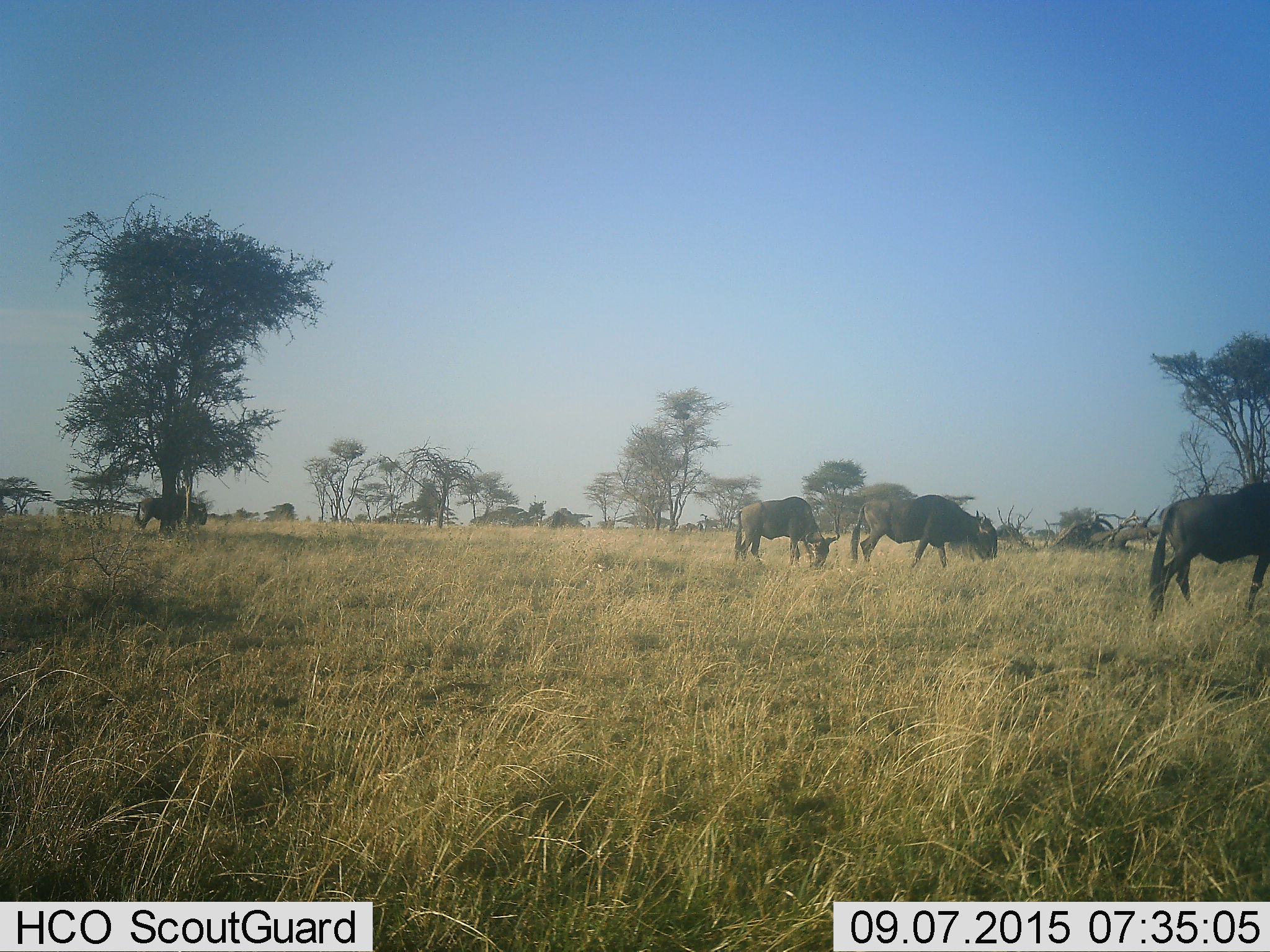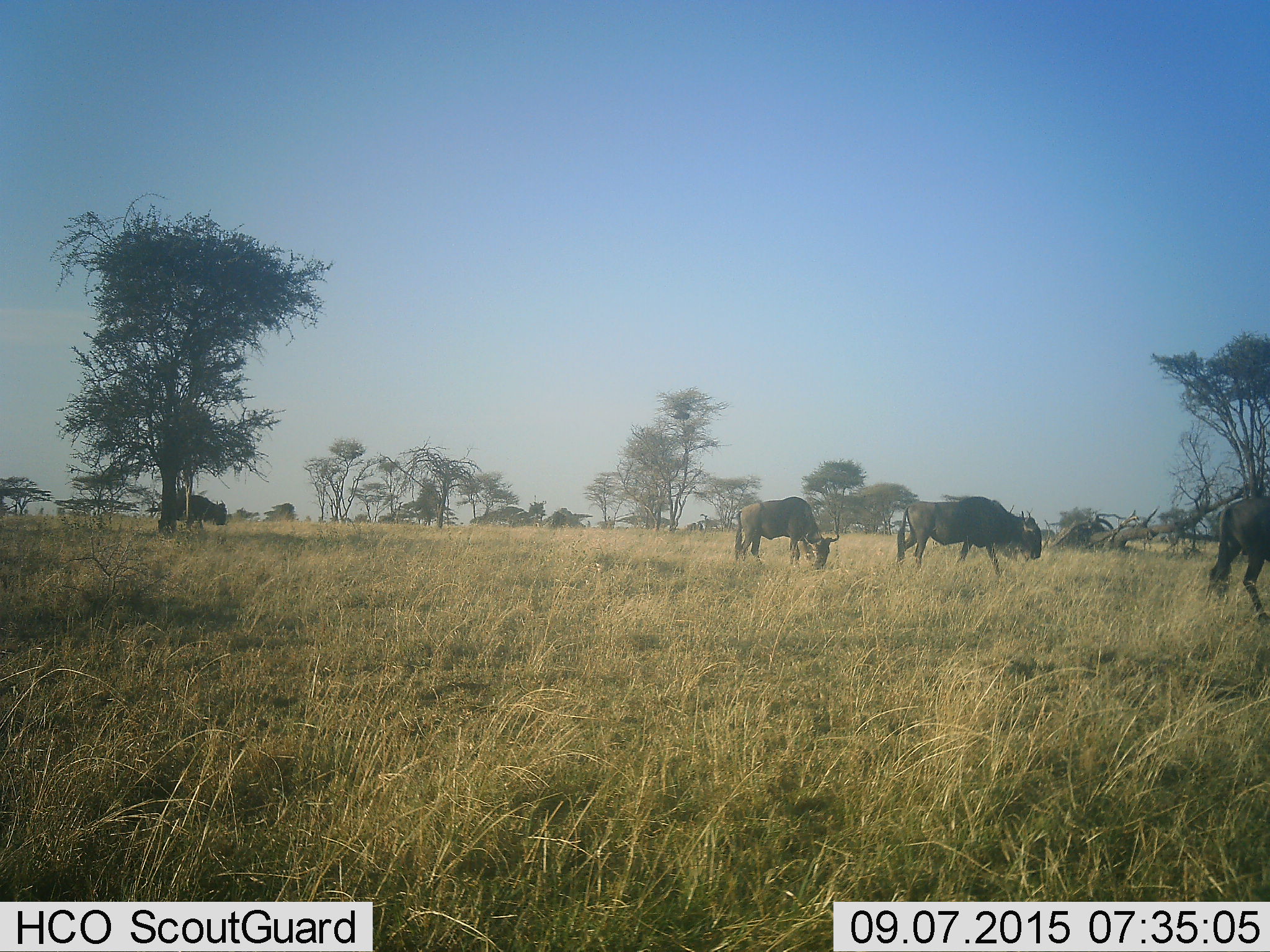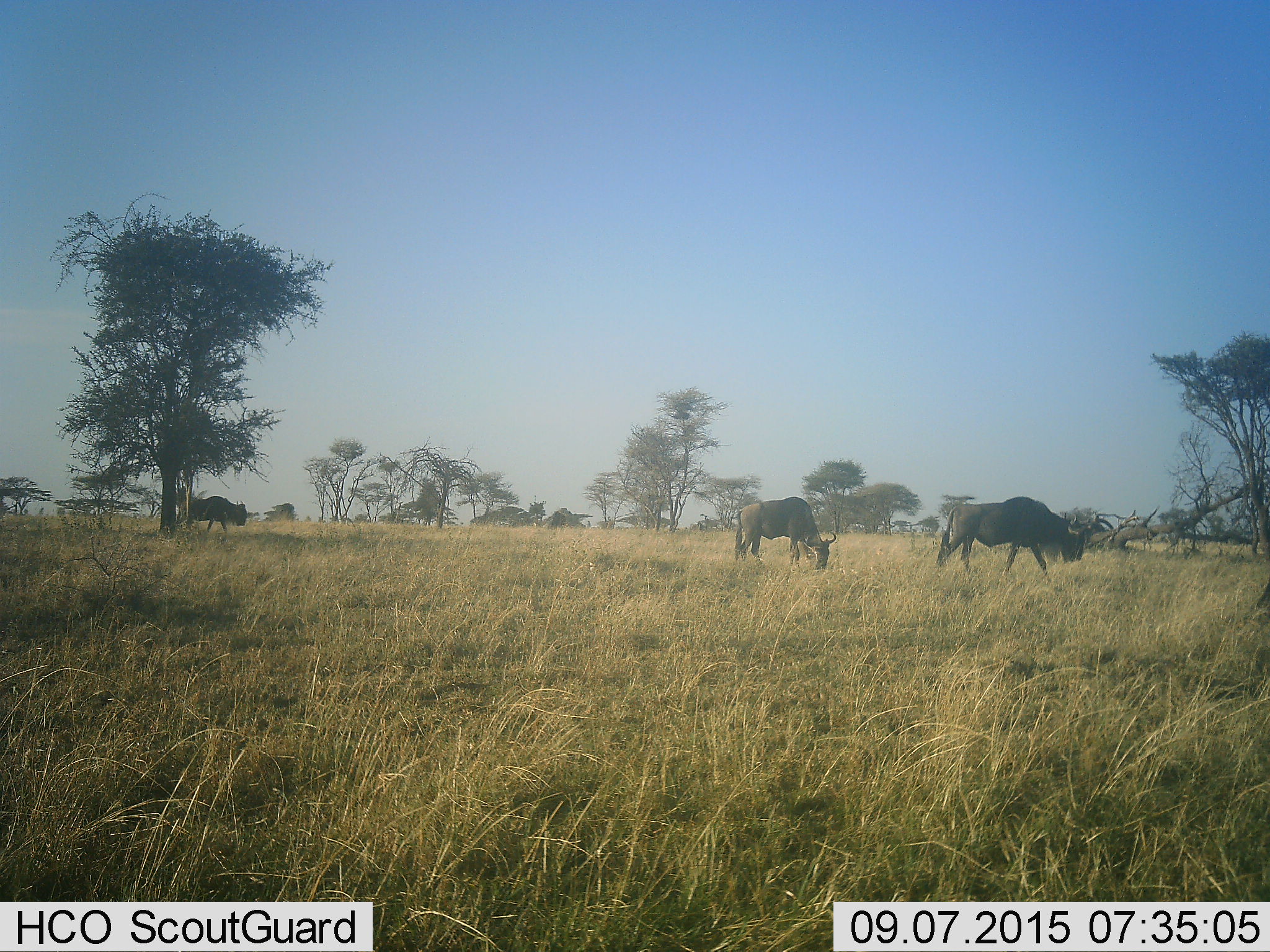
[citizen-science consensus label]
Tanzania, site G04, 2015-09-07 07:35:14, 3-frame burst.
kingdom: Animalia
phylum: Chordata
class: Mammalia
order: Artiodactyla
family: Bovidae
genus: Connochaetes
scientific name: Connochaetes taurinus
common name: blue wildebeest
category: wildebeest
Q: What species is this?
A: Wildebeest (blue wildebeest) (Connochaetes taurinus).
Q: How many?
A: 5.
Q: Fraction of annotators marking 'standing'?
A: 31%.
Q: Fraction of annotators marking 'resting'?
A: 0%.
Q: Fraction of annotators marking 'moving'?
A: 75%.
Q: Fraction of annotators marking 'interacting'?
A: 0%.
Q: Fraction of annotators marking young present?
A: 0%.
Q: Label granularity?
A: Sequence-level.